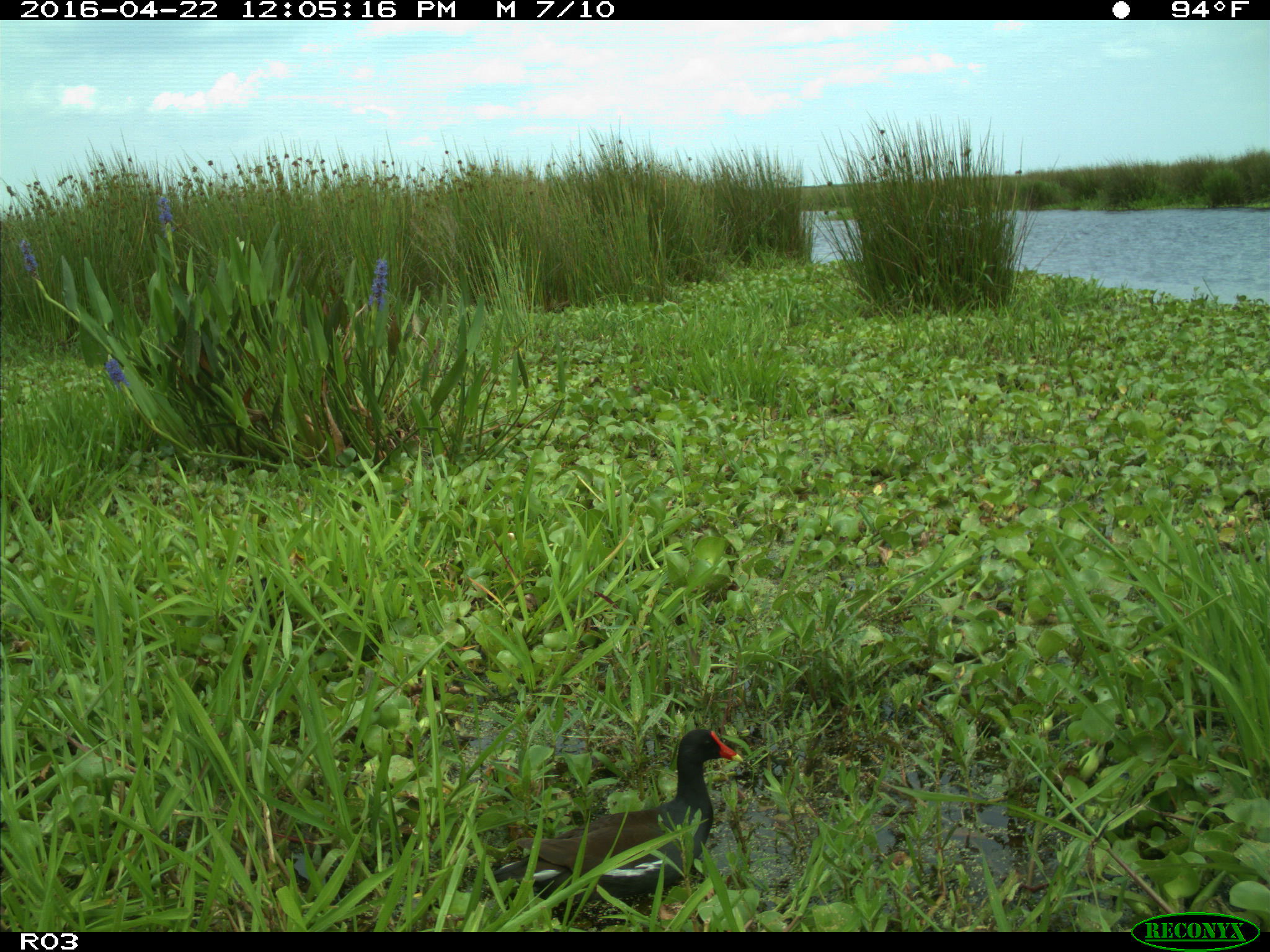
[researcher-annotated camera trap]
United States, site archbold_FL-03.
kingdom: Animalia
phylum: Chordata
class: Aves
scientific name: Aves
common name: birds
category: unidentified bird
Unidentified bird (birds) (Aves).